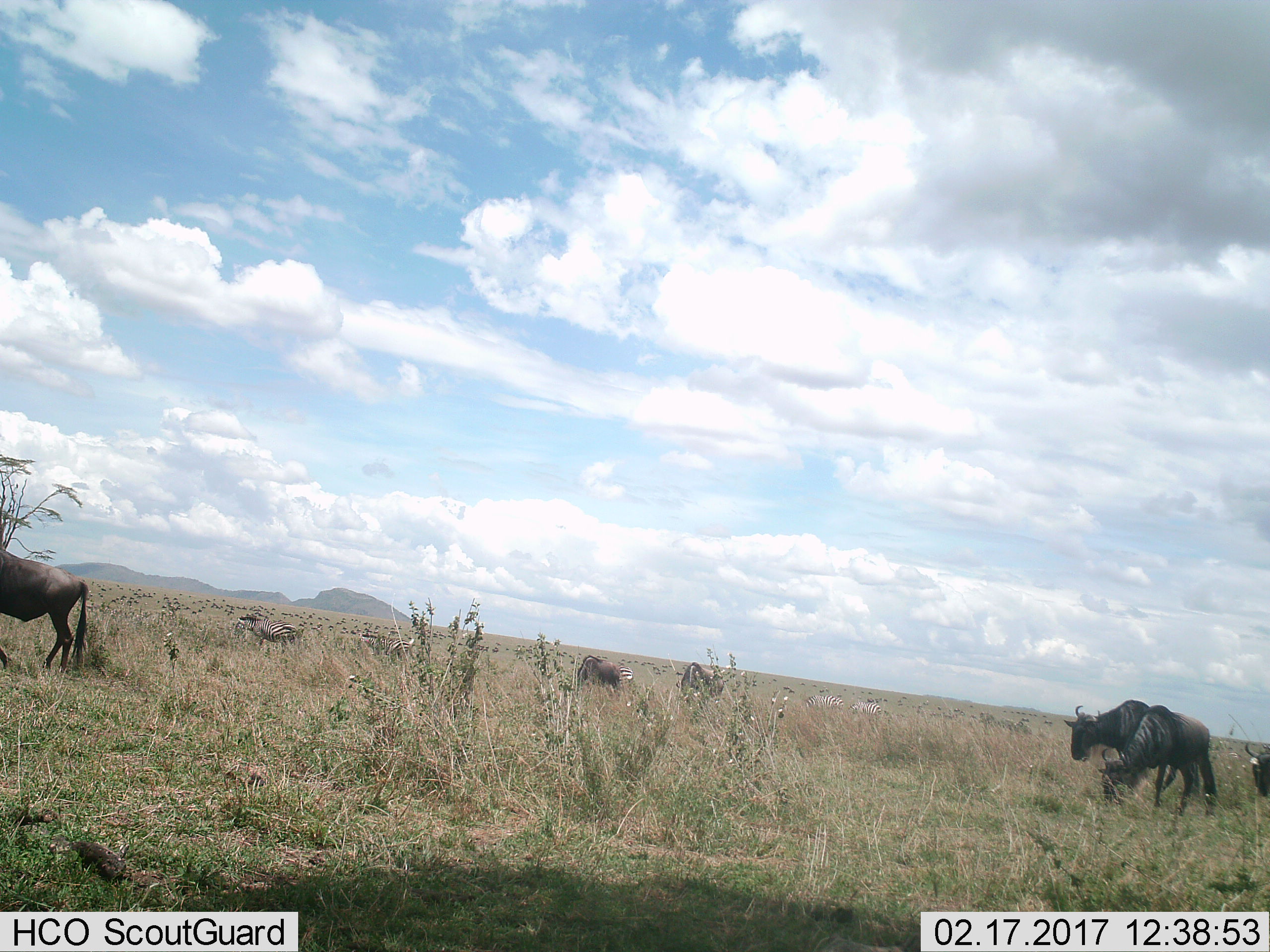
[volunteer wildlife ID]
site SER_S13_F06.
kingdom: Animalia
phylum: Chordata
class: Mammalia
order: Artiodactyla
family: Bovidae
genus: Connochaetes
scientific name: Connochaetes taurinus taurinus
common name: blue wildebeest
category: wildebeestblue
Wildebeestblue (blue wildebeest) (Connochaetes taurinus taurinus), count 6. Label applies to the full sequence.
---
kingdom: Animalia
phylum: Chordata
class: Mammalia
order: Perissodactyla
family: Equidae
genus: Equus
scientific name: Equus quagga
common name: plains zebra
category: zebraplains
Zebraplains (plains zebra) (Equus quagga), count 5. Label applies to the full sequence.